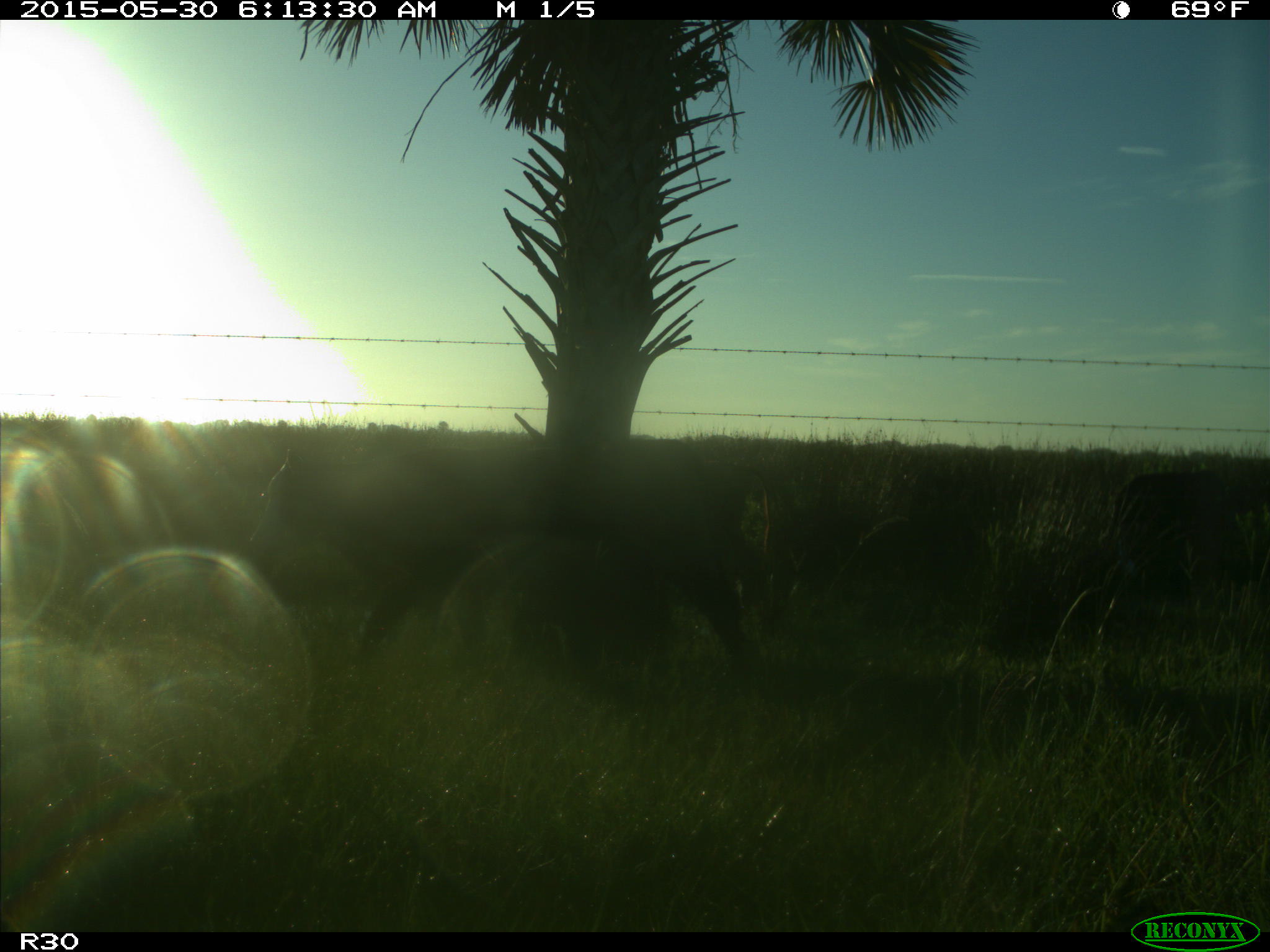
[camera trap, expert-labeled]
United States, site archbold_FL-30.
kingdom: Animalia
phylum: Chordata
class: Mammalia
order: Artiodactyla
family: Bovidae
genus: Bos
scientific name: Bos taurus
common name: domestic cow